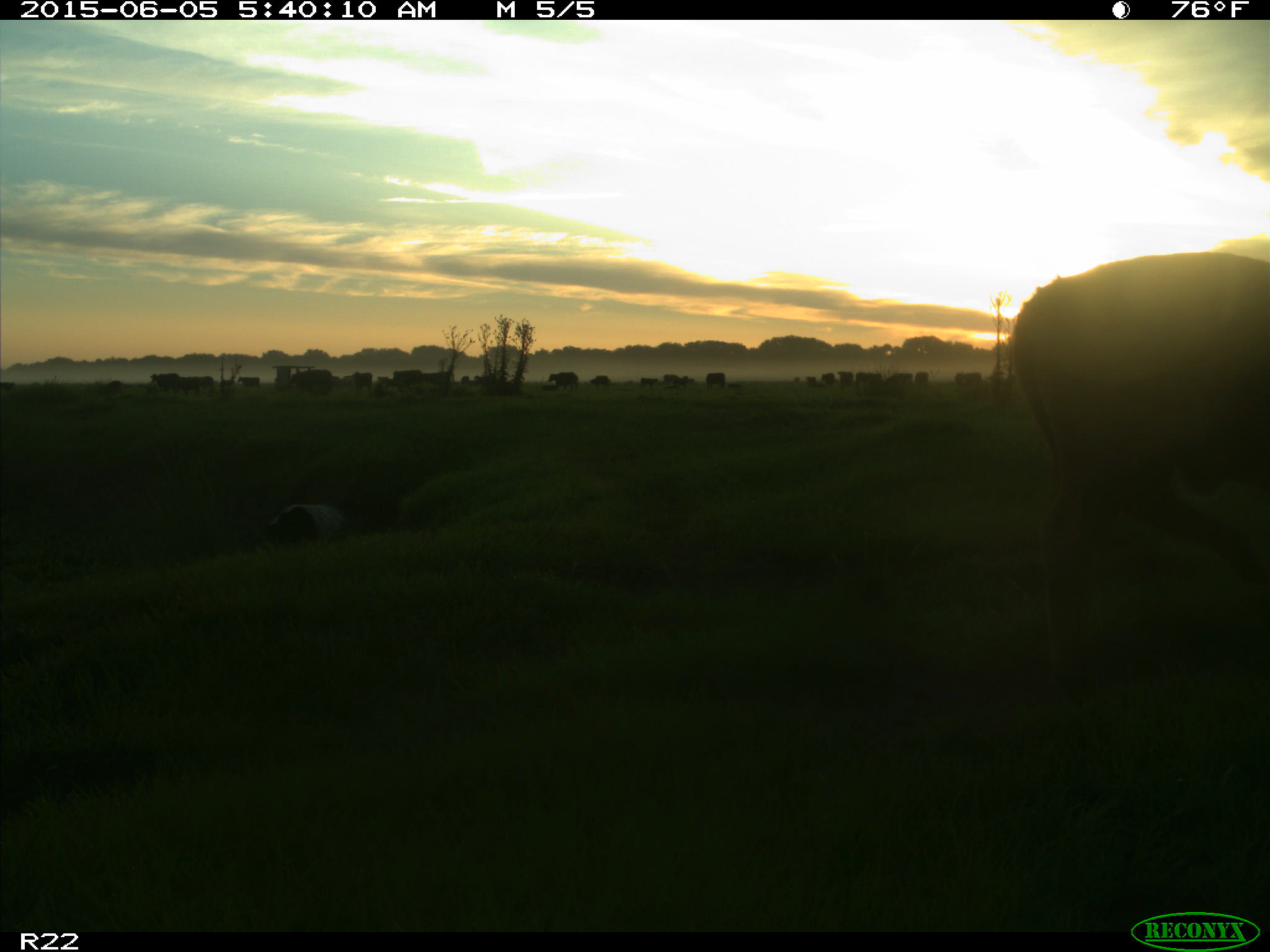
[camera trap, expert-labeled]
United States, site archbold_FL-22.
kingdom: Animalia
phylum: Chordata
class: Mammalia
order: Artiodactyla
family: Bovidae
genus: Bos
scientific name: Bos taurus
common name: domestic cow